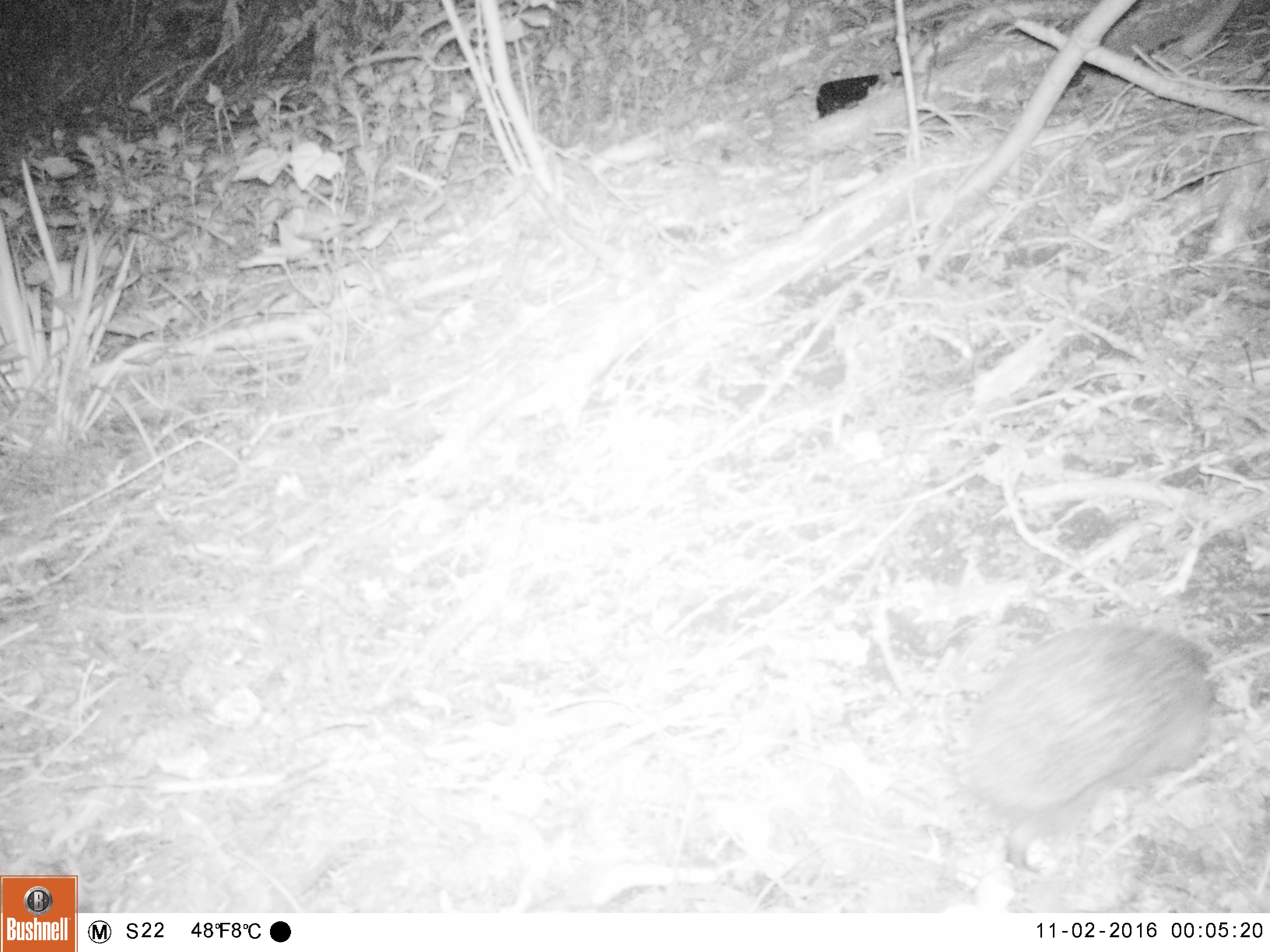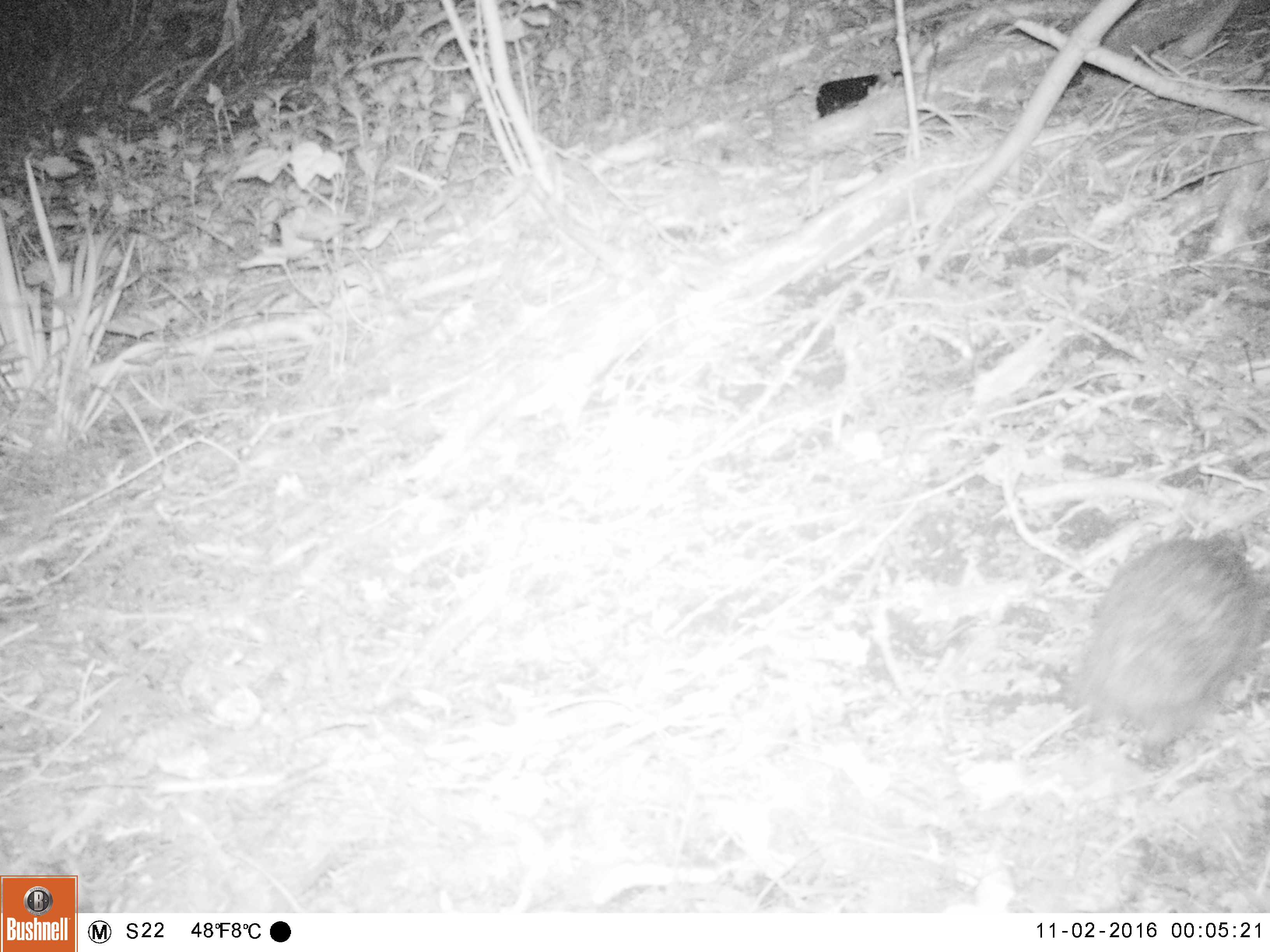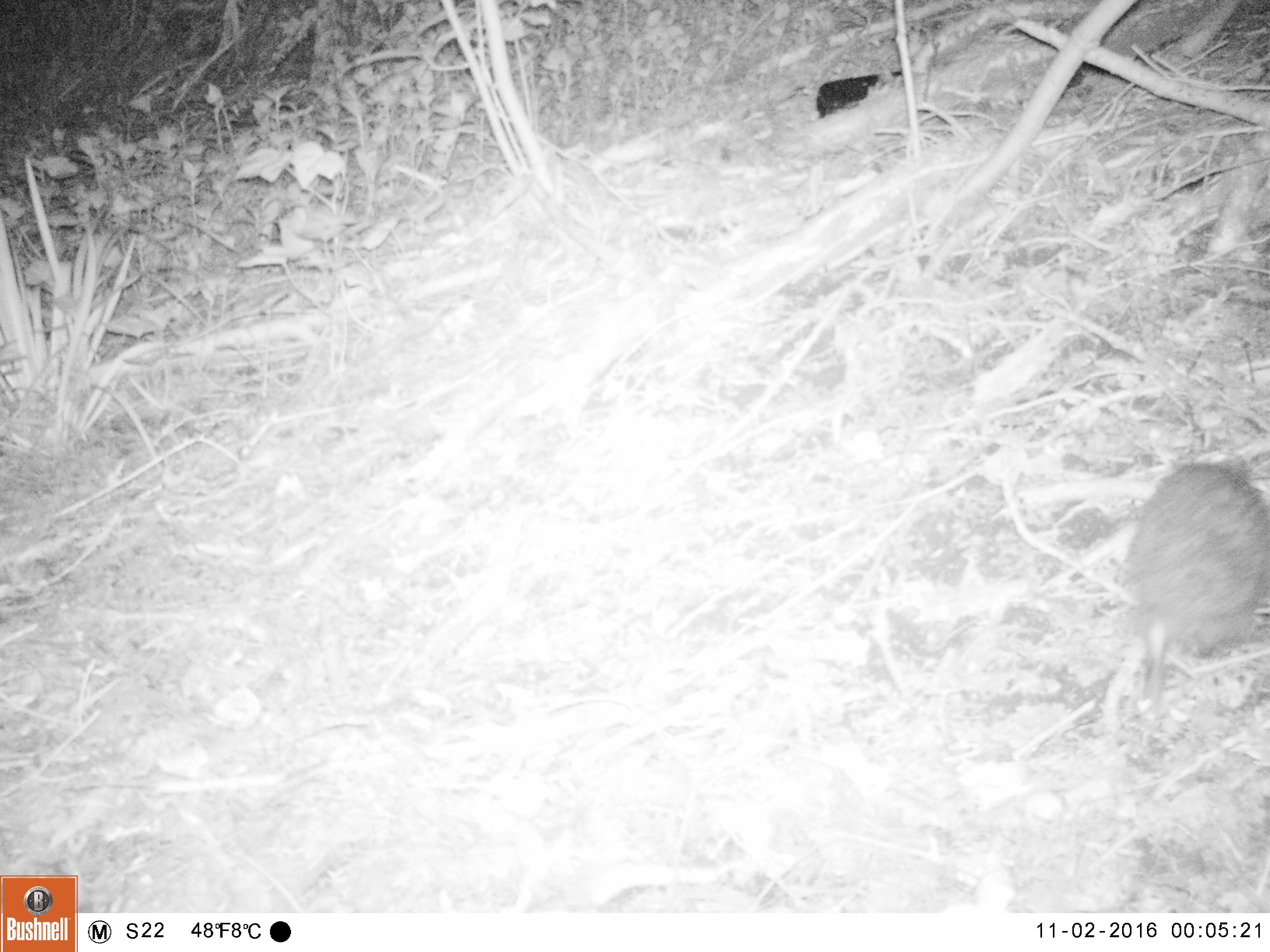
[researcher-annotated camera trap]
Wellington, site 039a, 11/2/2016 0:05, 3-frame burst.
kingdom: Animalia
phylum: Chordata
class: Mammalia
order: Eulipotyphla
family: Erinaceidae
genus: Erinaceus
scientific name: Erinaceus europaeus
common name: hedgehog